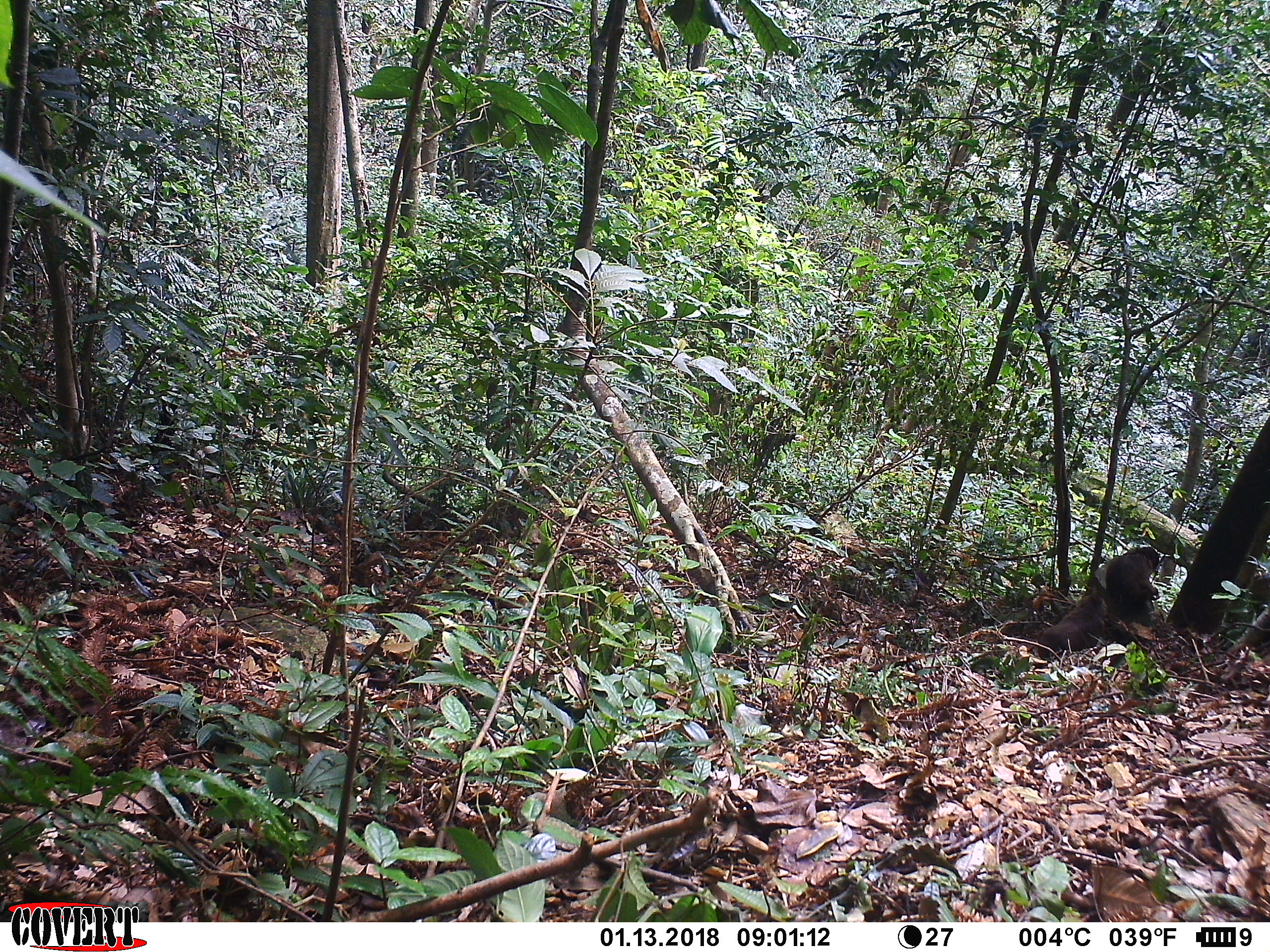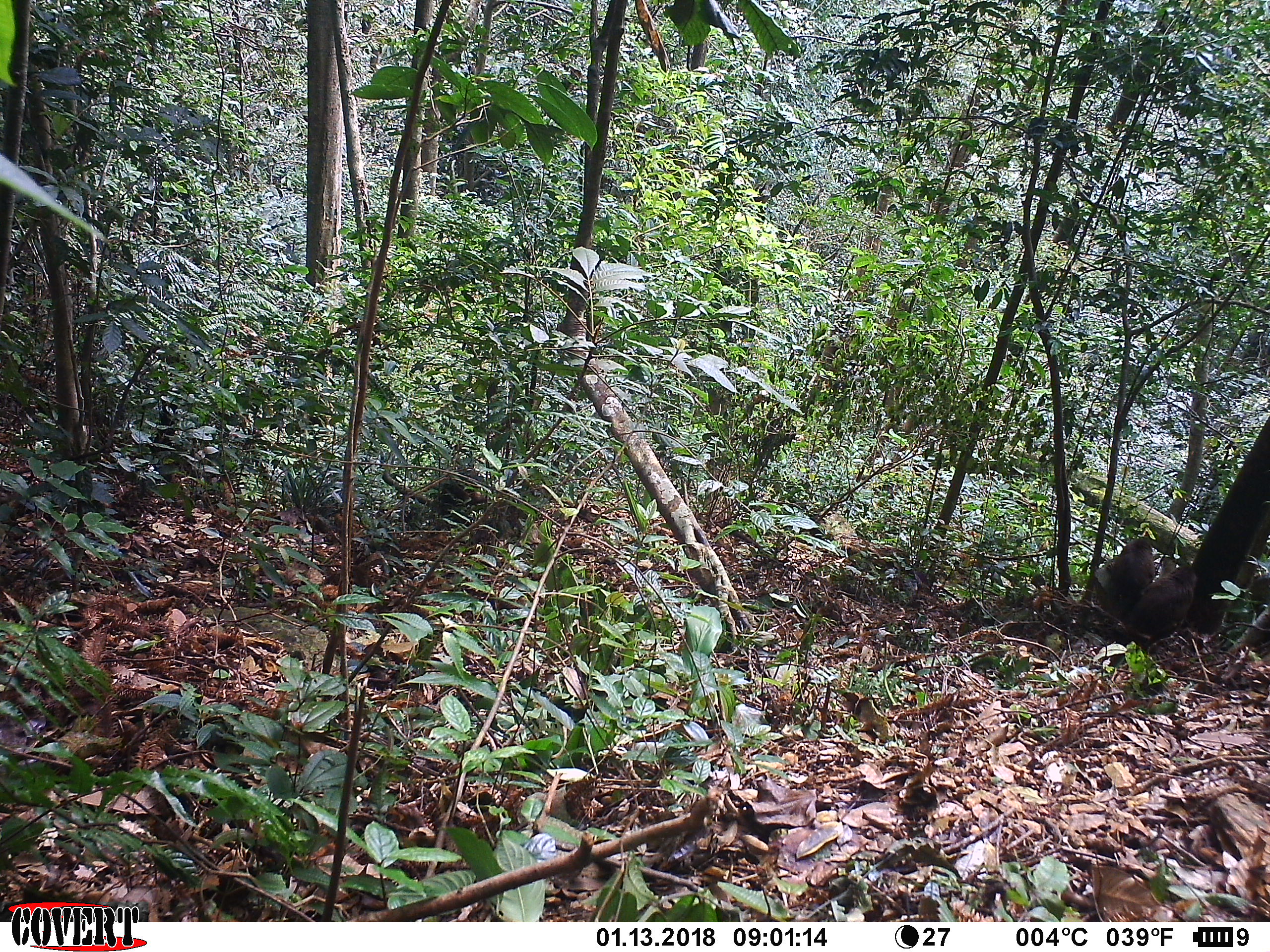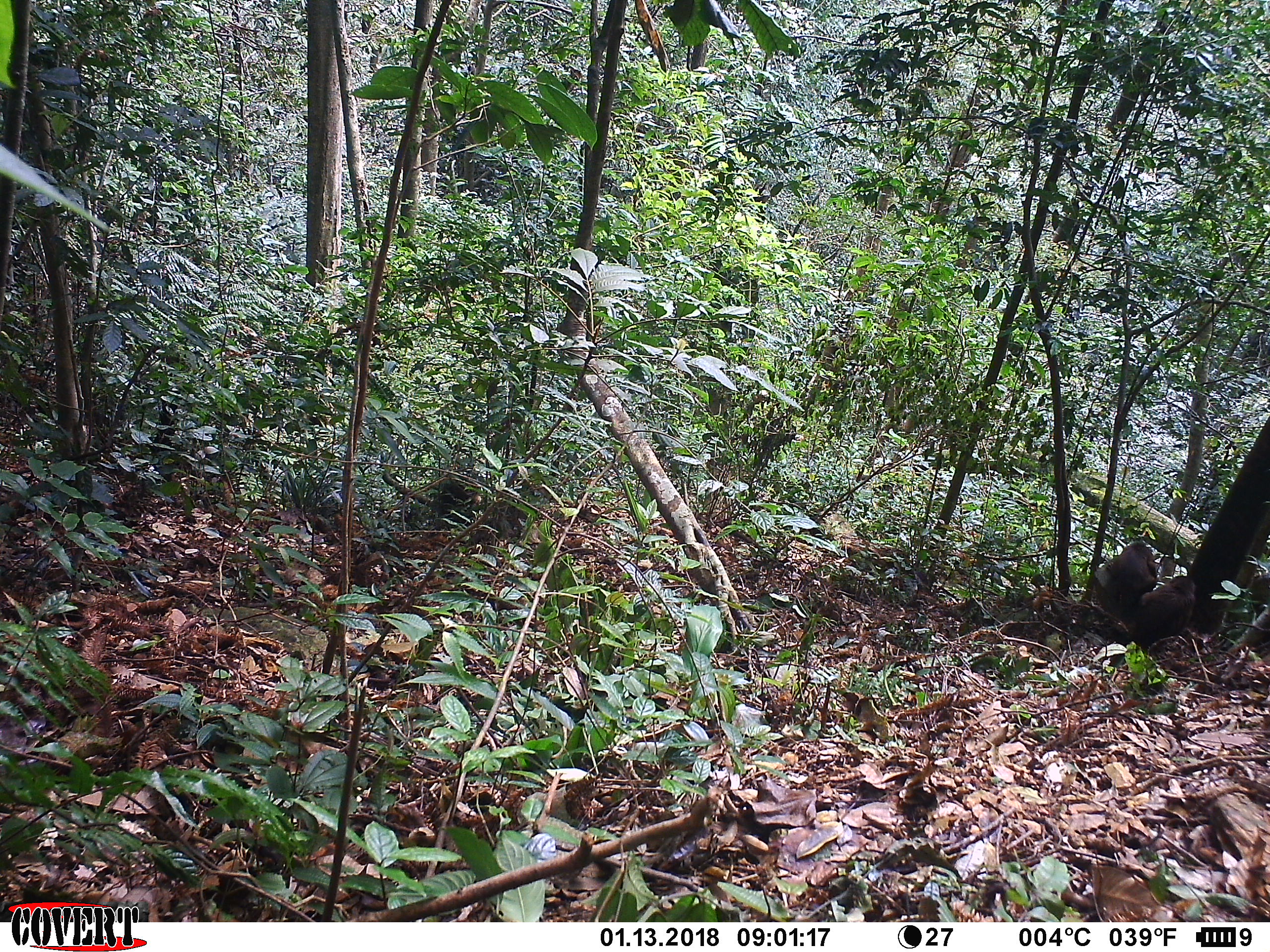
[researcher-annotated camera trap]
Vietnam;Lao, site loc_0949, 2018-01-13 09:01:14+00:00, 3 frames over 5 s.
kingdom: Animalia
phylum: Chordata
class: Mammalia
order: Primates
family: Cercopithecidae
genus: Macaca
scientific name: Macaca arctoides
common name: stump-tailed macaque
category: stump tailed macaque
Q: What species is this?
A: Stump tailed macaque (stump-tailed macaque) (Macaca arctoides).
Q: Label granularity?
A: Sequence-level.